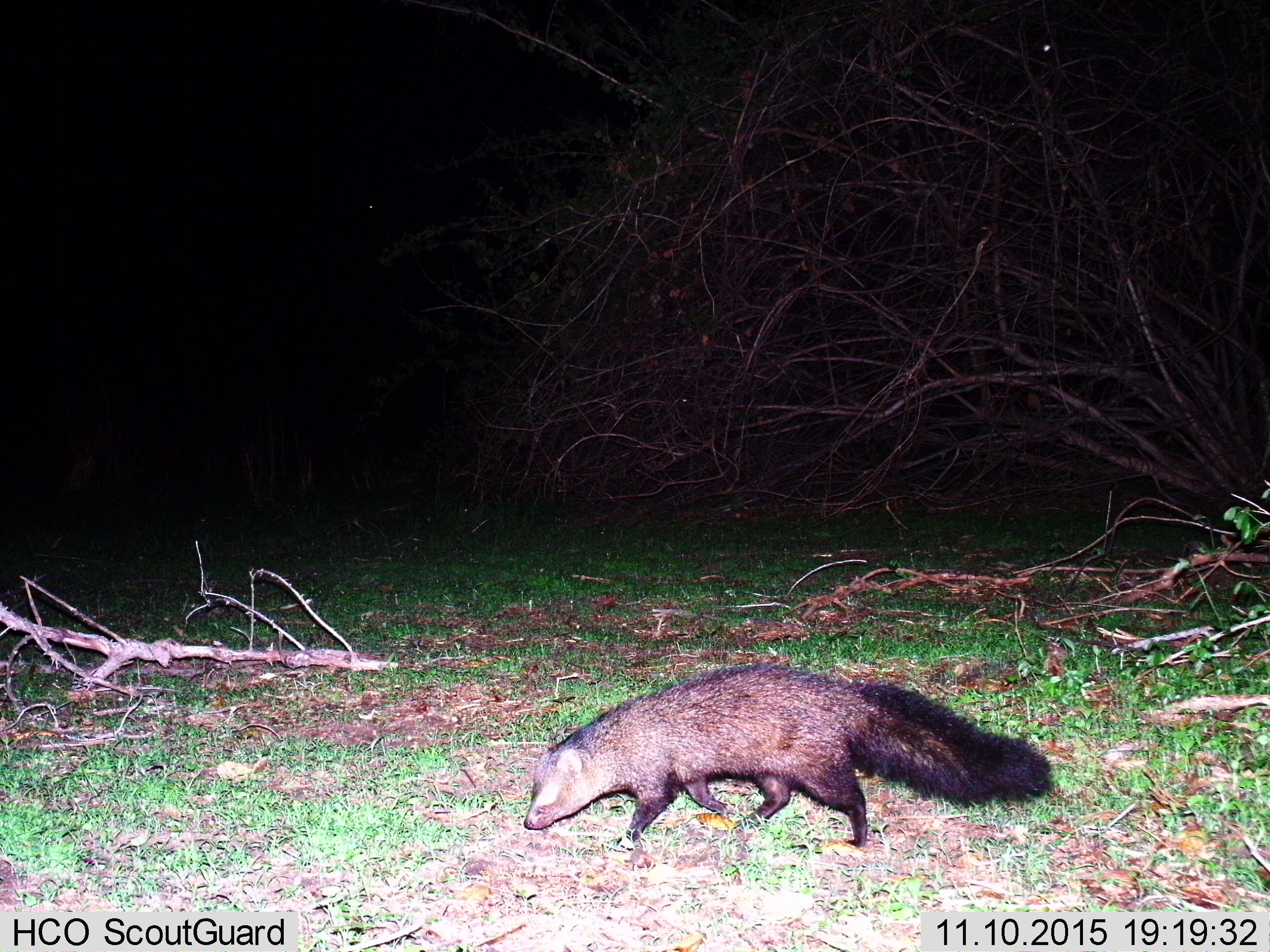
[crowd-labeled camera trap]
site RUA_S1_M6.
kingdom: Animalia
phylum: Chordata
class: Mammalia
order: Carnivora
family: Herpestidae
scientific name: Herpestidae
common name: mongoose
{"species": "mongoose (Herpestidae)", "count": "1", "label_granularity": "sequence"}